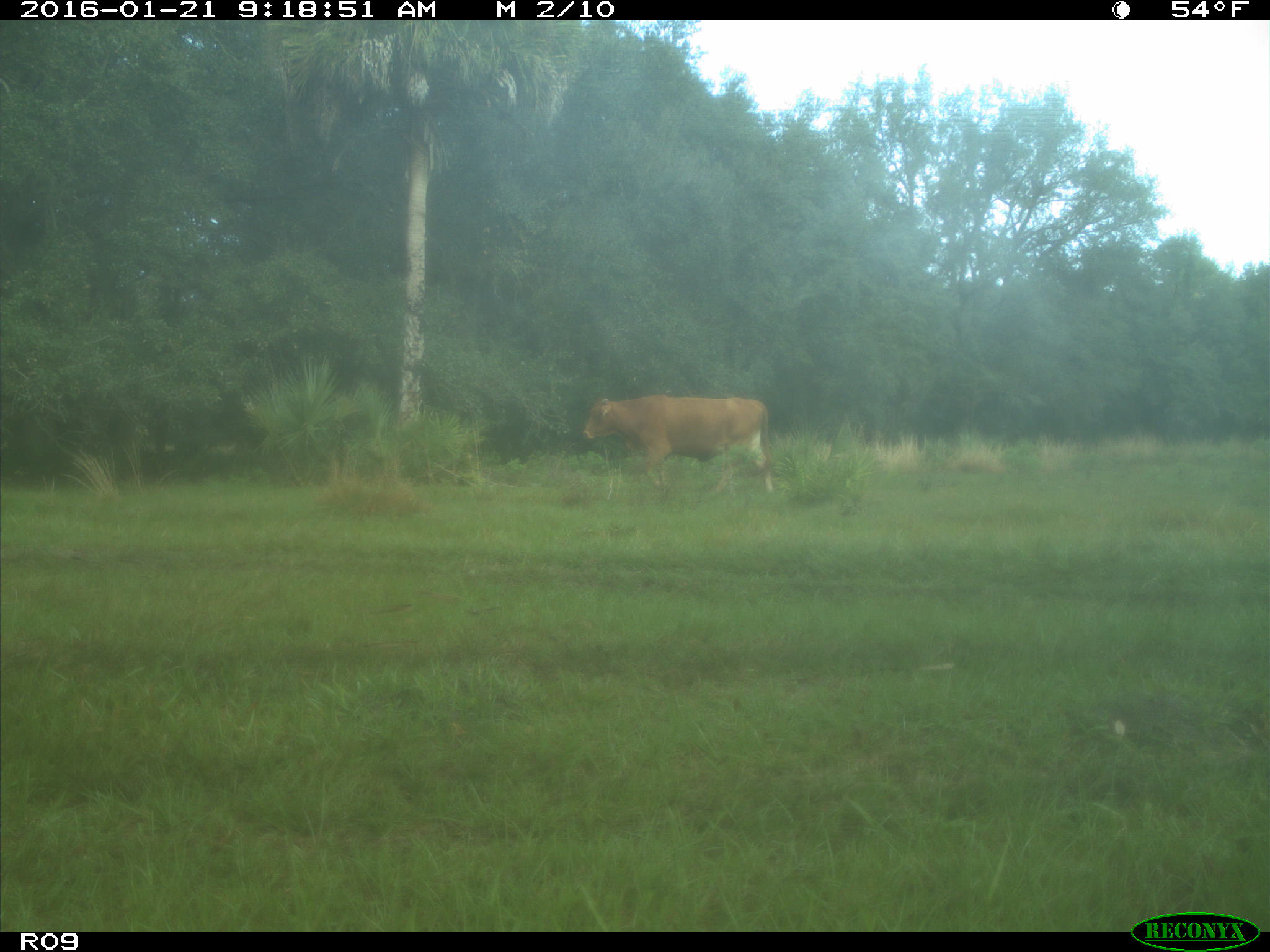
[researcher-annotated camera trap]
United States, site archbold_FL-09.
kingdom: Animalia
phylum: Chordata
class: Mammalia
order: Artiodactyla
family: Bovidae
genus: Bos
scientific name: Bos taurus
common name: domestic cow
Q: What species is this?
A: Bos taurus (domestic cow).